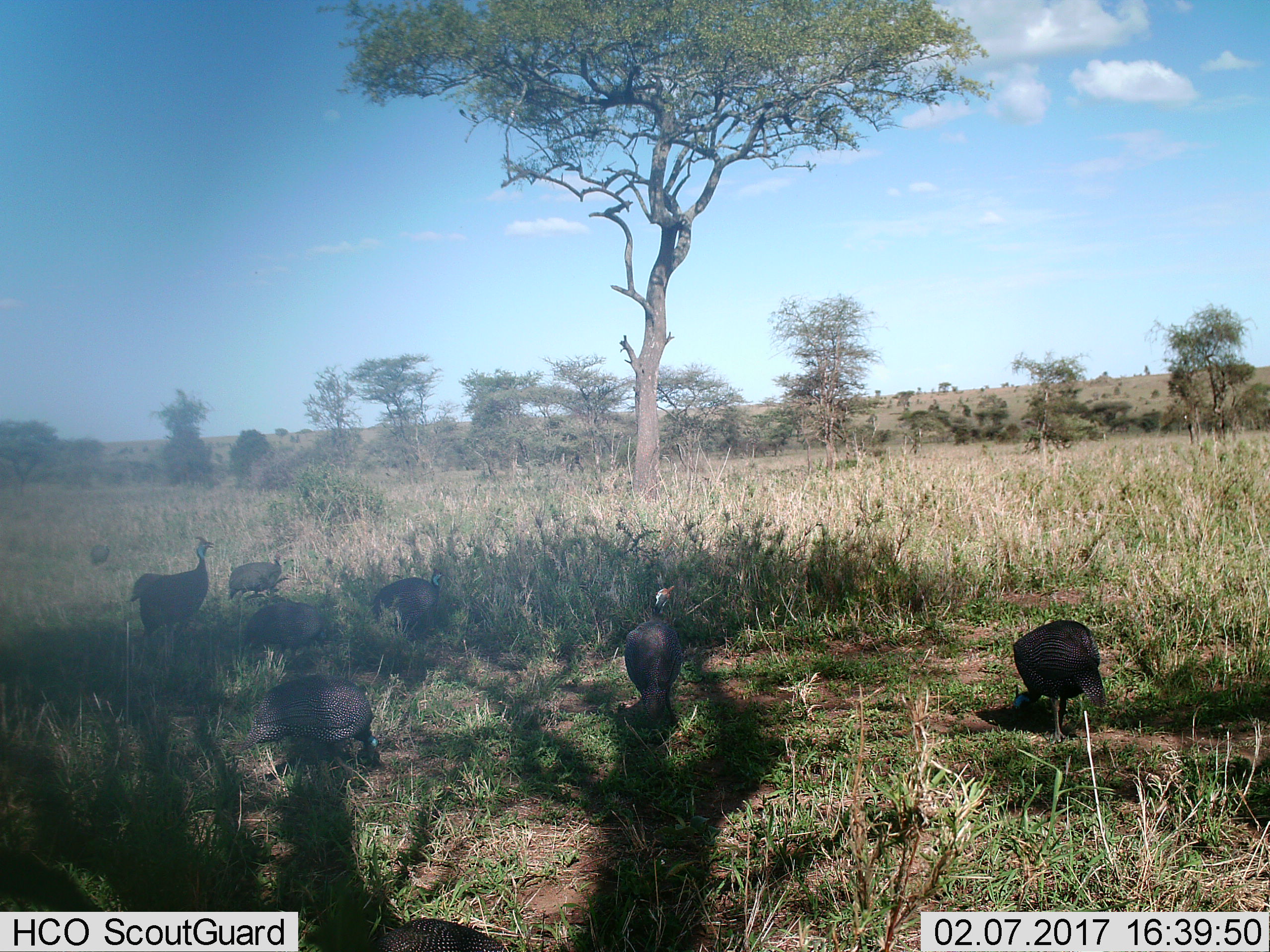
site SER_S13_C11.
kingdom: Animalia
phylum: Chordata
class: Aves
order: Galliformes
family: Numididae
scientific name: Numididae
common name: guineafowl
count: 8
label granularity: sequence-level